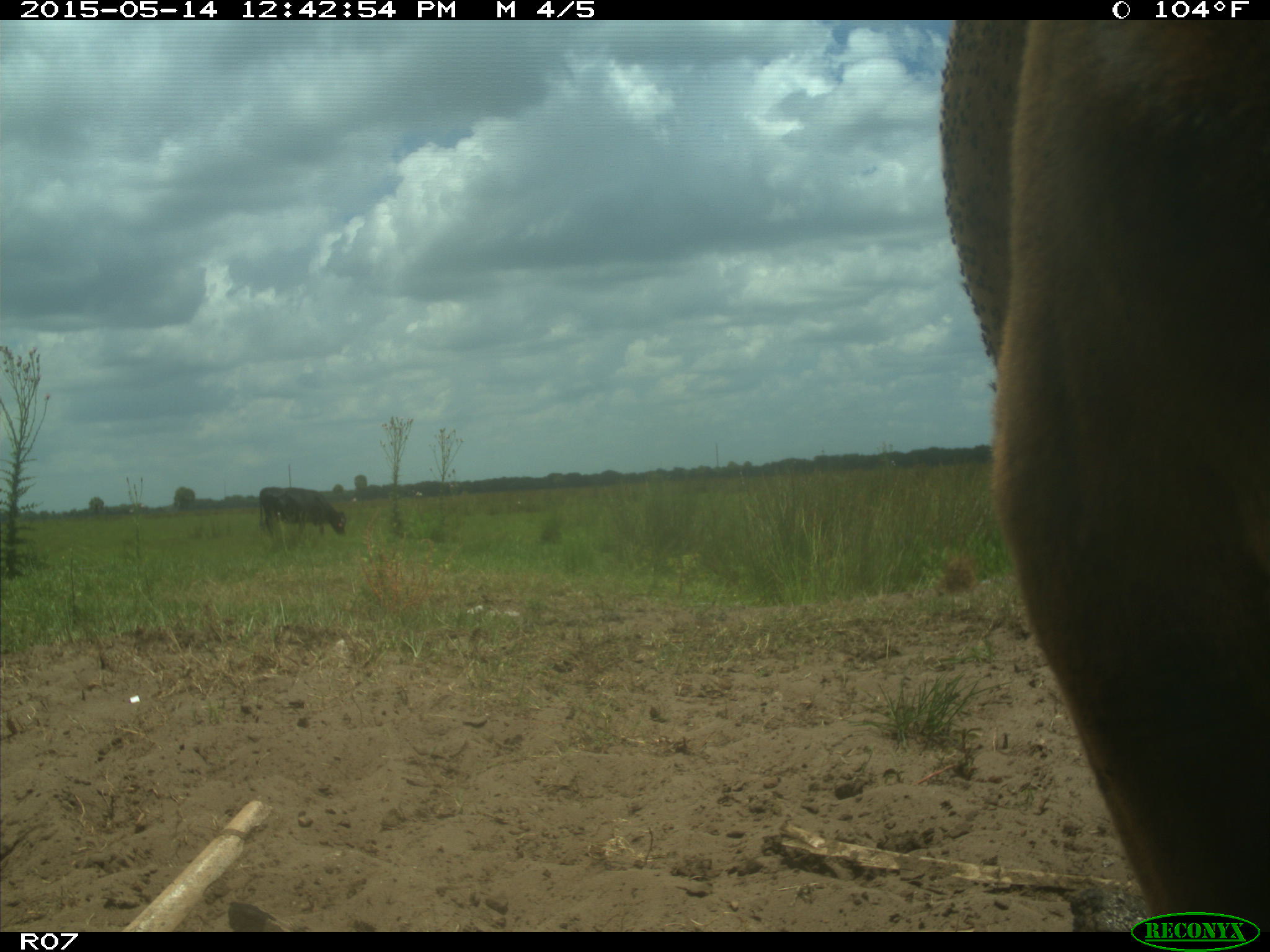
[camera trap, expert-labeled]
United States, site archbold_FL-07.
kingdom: Animalia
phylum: Chordata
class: Mammalia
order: Artiodactyla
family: Bovidae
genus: Bos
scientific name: Bos taurus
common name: domestic cow